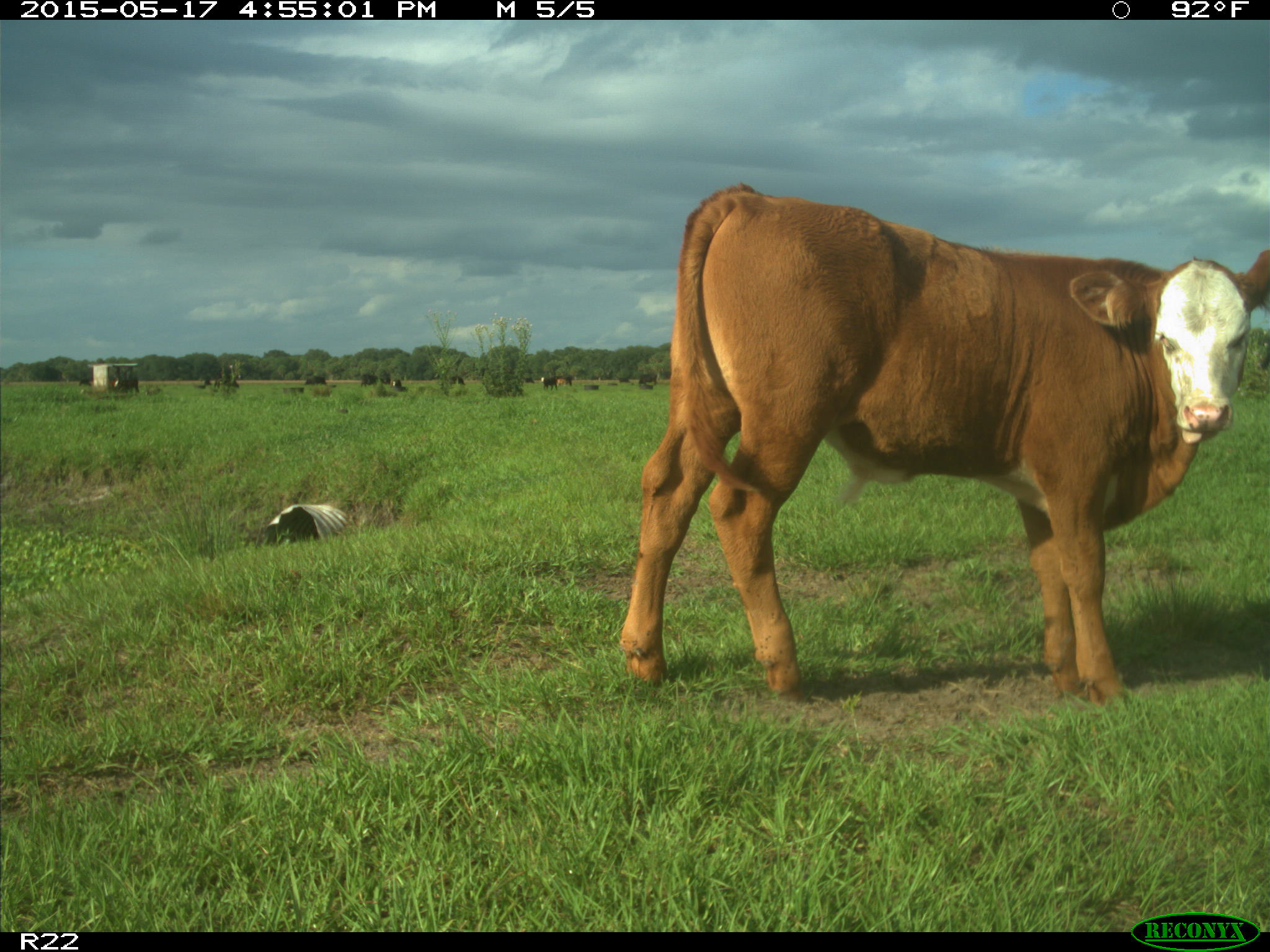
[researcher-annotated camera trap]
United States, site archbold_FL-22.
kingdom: Animalia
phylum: Chordata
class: Mammalia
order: Artiodactyla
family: Bovidae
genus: Bos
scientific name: Bos taurus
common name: domestic cow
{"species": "Bos taurus (domestic cow)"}